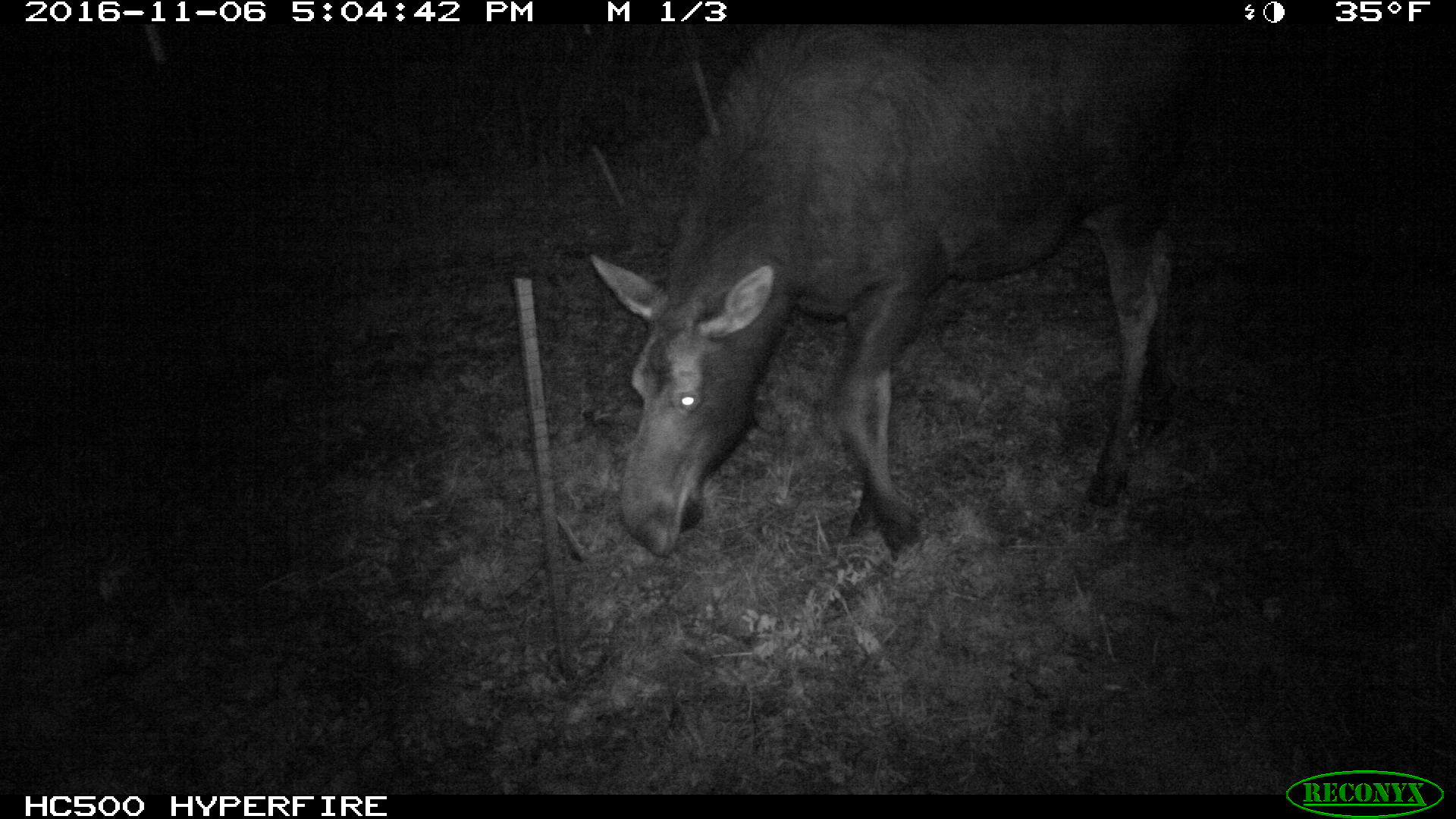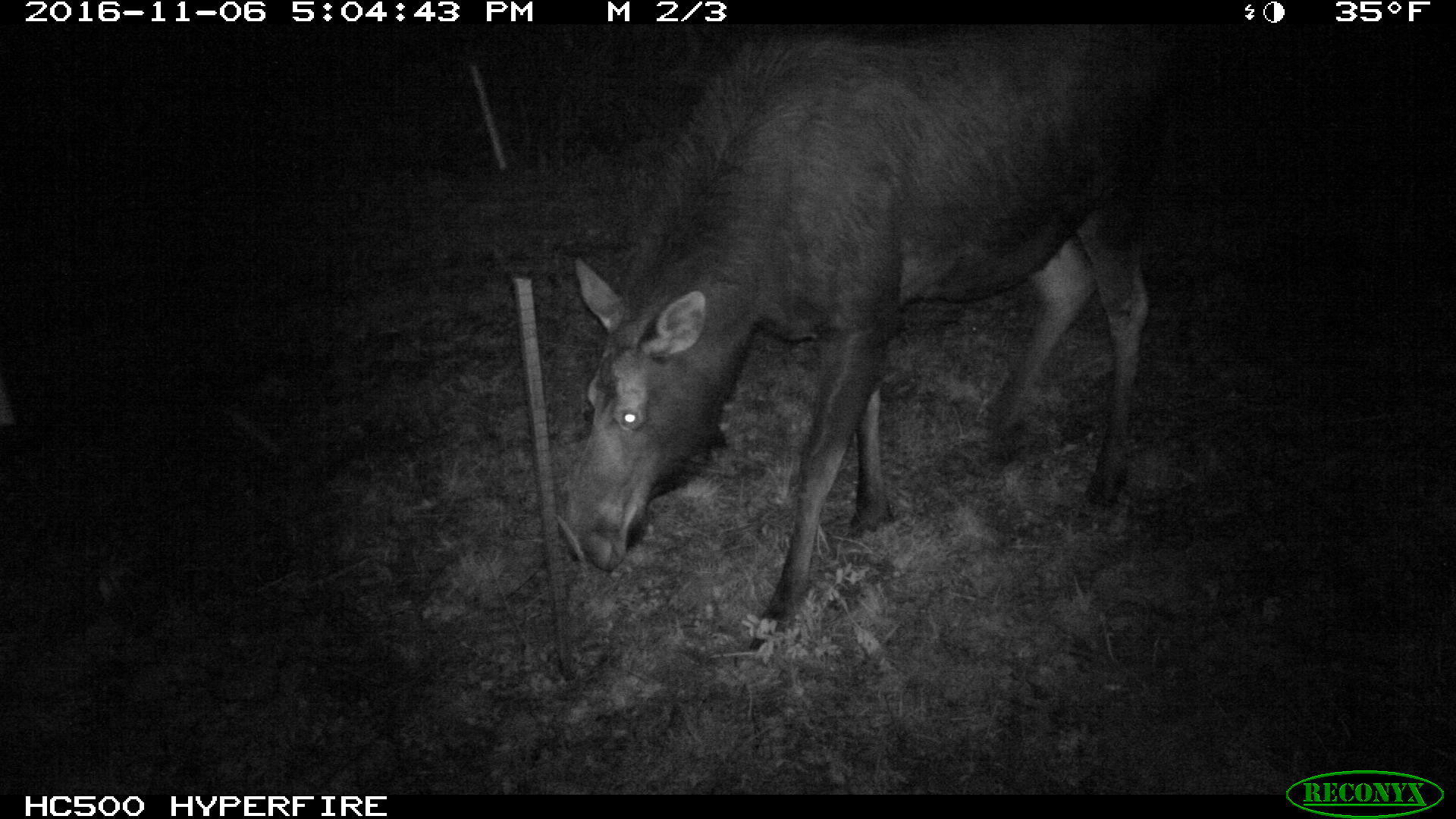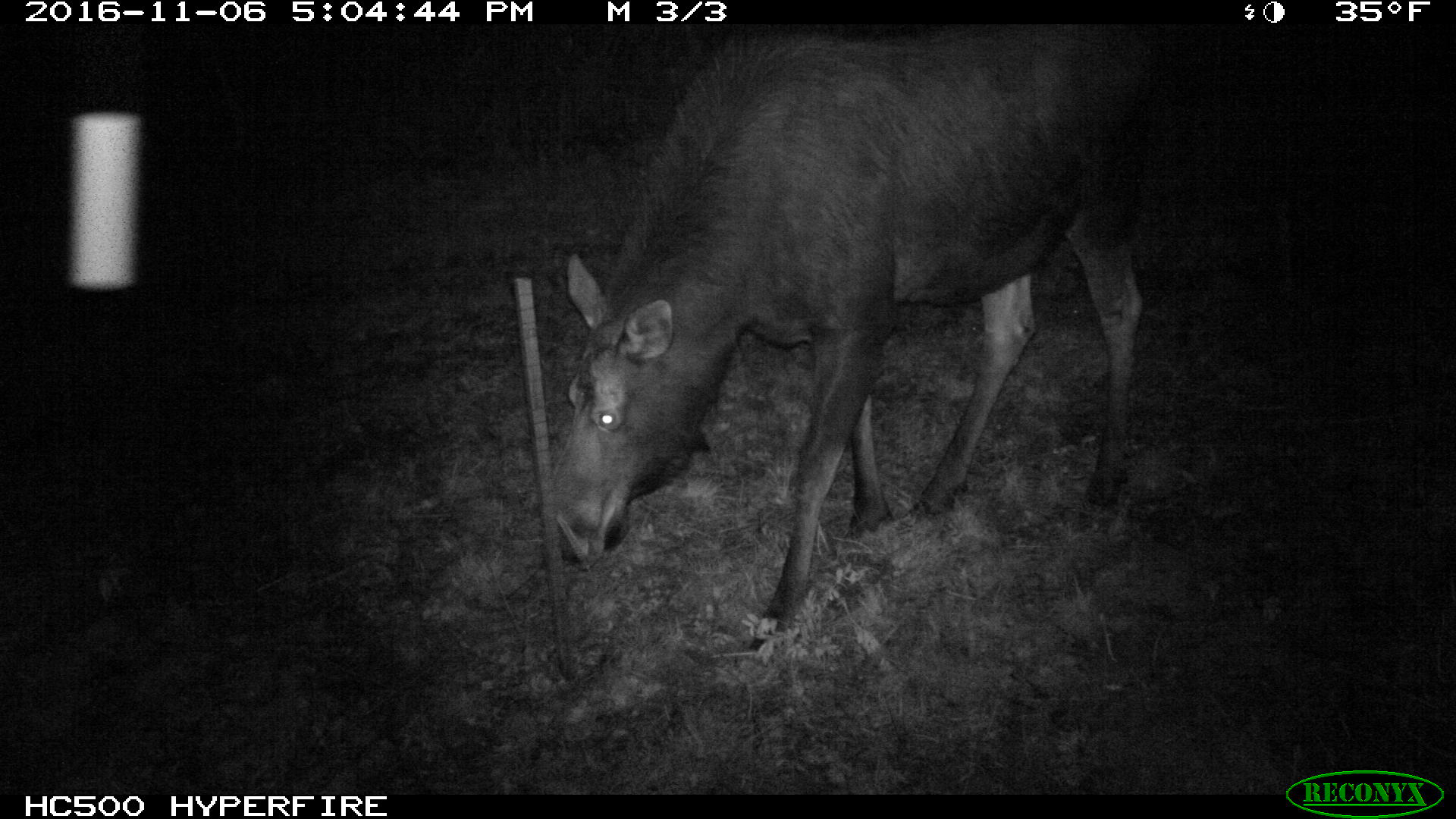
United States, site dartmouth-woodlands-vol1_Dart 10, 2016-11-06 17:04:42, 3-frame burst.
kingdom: Animalia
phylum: Chordata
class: Mammalia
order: Artiodactyla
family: Cervidae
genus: Alces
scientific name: Alces alces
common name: moose